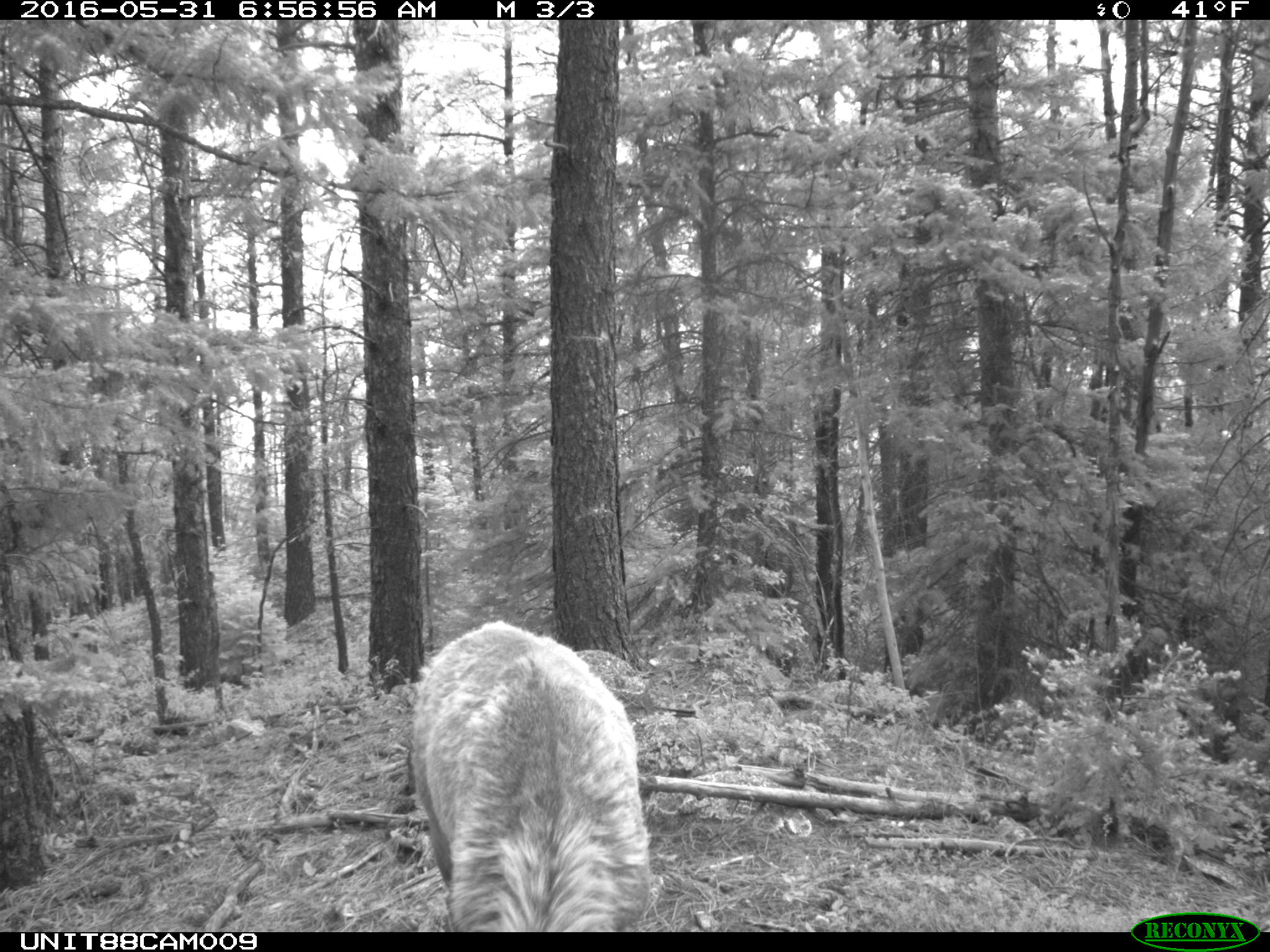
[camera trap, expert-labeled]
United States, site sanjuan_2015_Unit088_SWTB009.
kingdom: Animalia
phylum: Chordata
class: Mammalia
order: Artiodactyla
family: Cervidae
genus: Cervus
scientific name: Cervus elaphus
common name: red deer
Cervus elaphus (red deer).